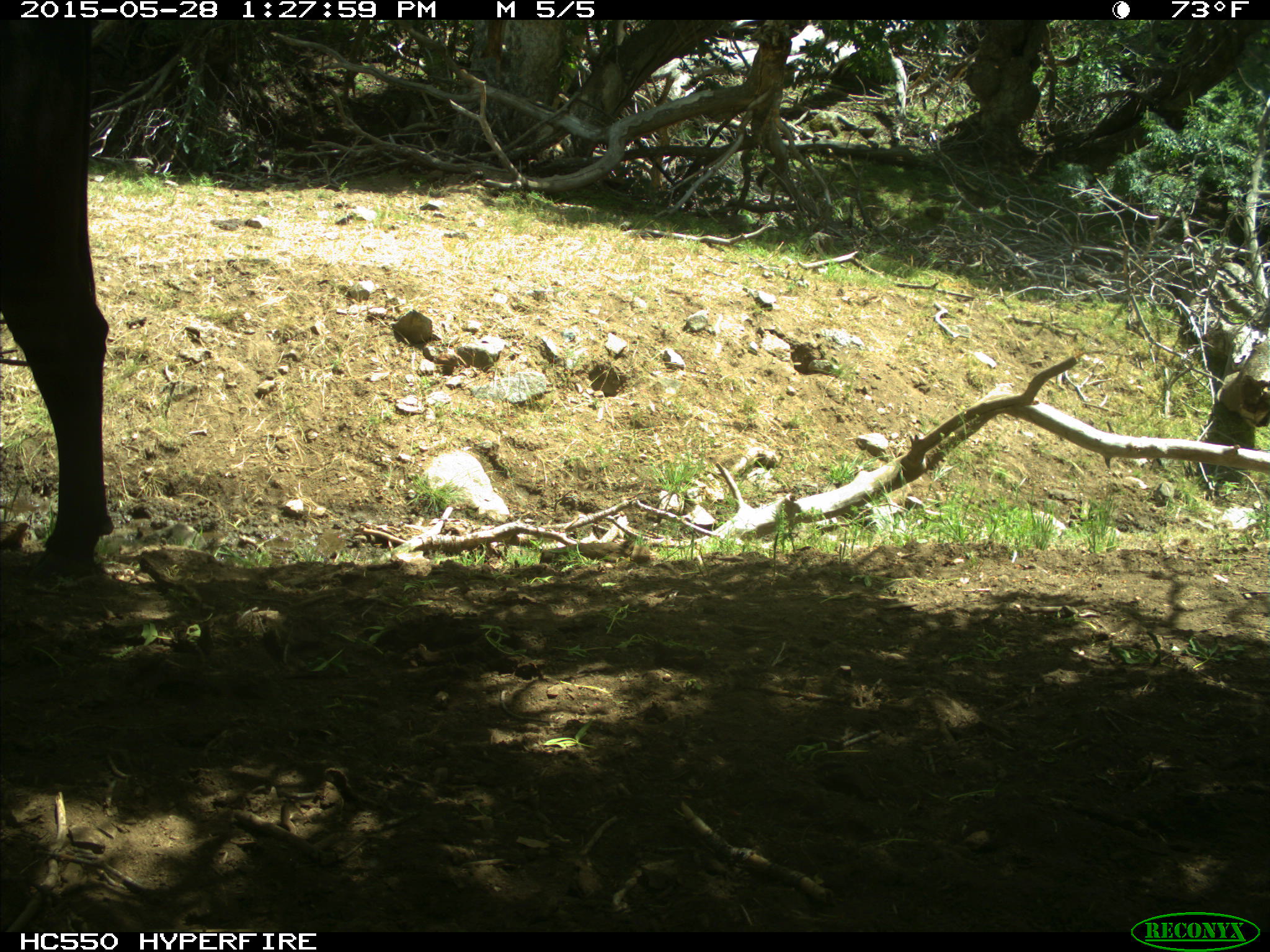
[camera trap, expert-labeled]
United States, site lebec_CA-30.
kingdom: Animalia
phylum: Chordata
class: Mammalia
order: Artiodactyla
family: Bovidae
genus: Bos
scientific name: Bos taurus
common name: domestic cow